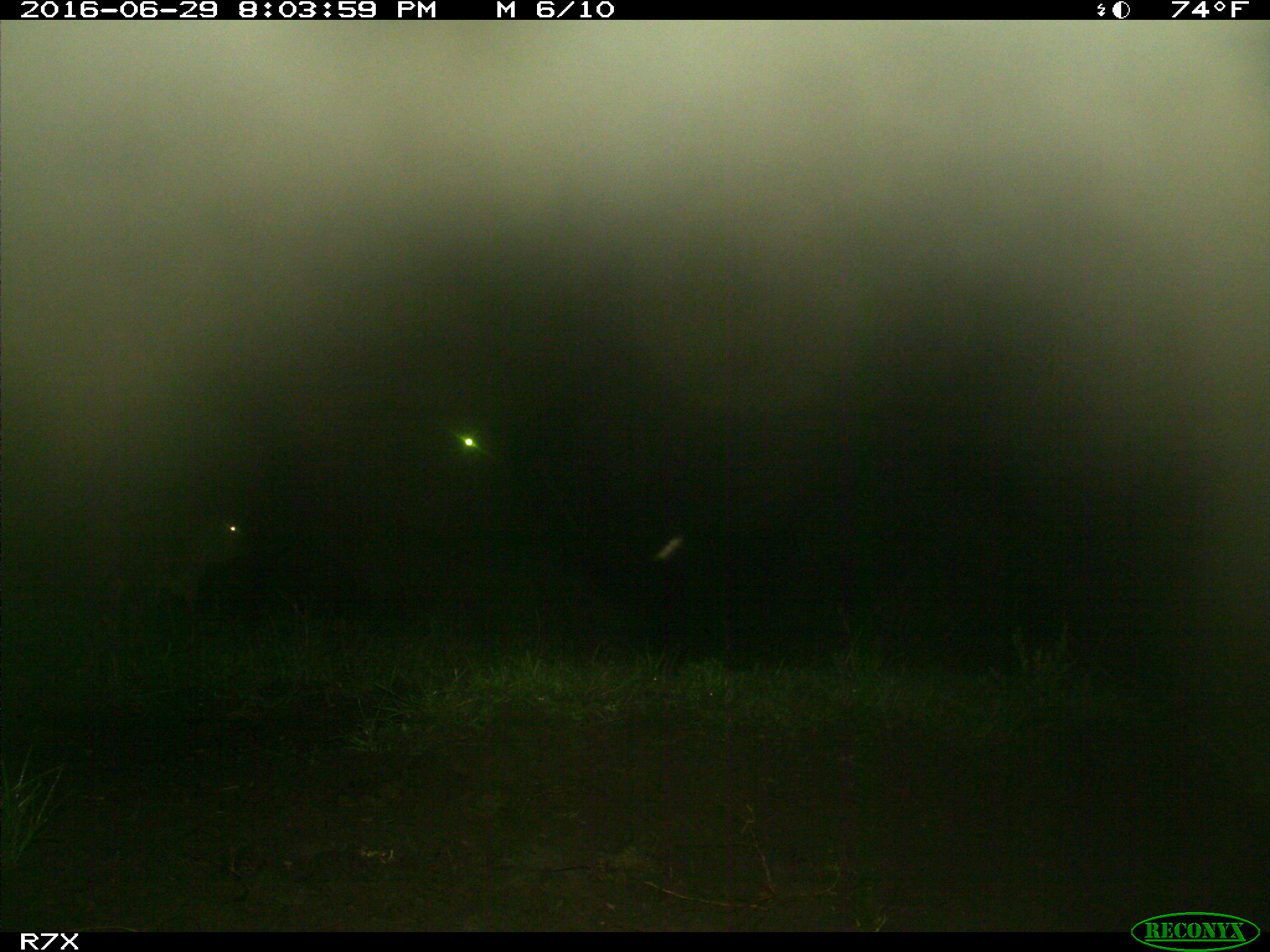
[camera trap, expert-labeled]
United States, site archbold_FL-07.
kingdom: Animalia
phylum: Chordata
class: Mammalia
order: Artiodactyla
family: Bovidae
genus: Bos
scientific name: Bos taurus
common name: domestic cow